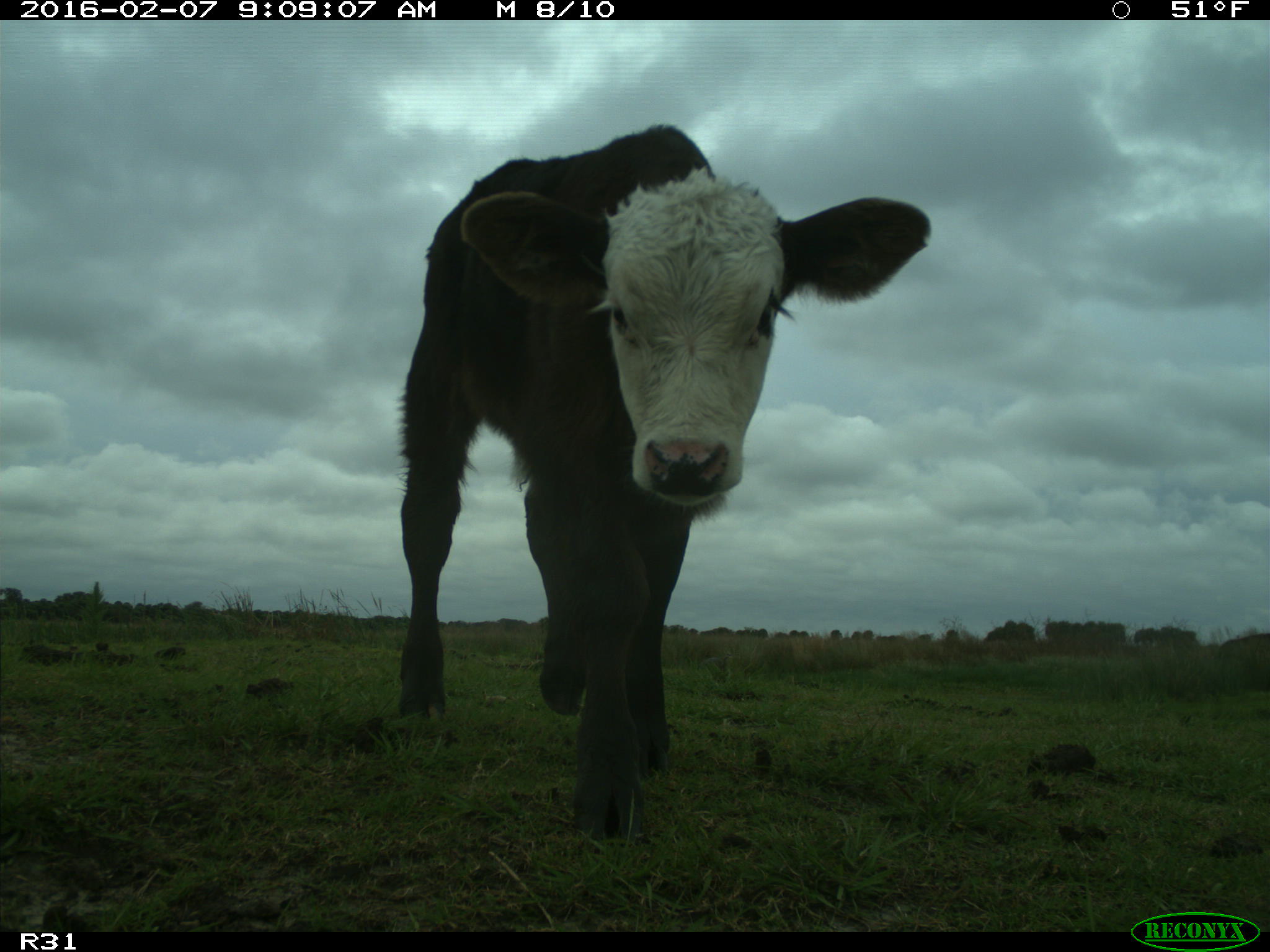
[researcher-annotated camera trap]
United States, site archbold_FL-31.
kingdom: Animalia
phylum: Chordata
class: Mammalia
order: Artiodactyla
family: Bovidae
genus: Bos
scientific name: Bos taurus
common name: domestic cow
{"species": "Bos taurus (domestic cow)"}